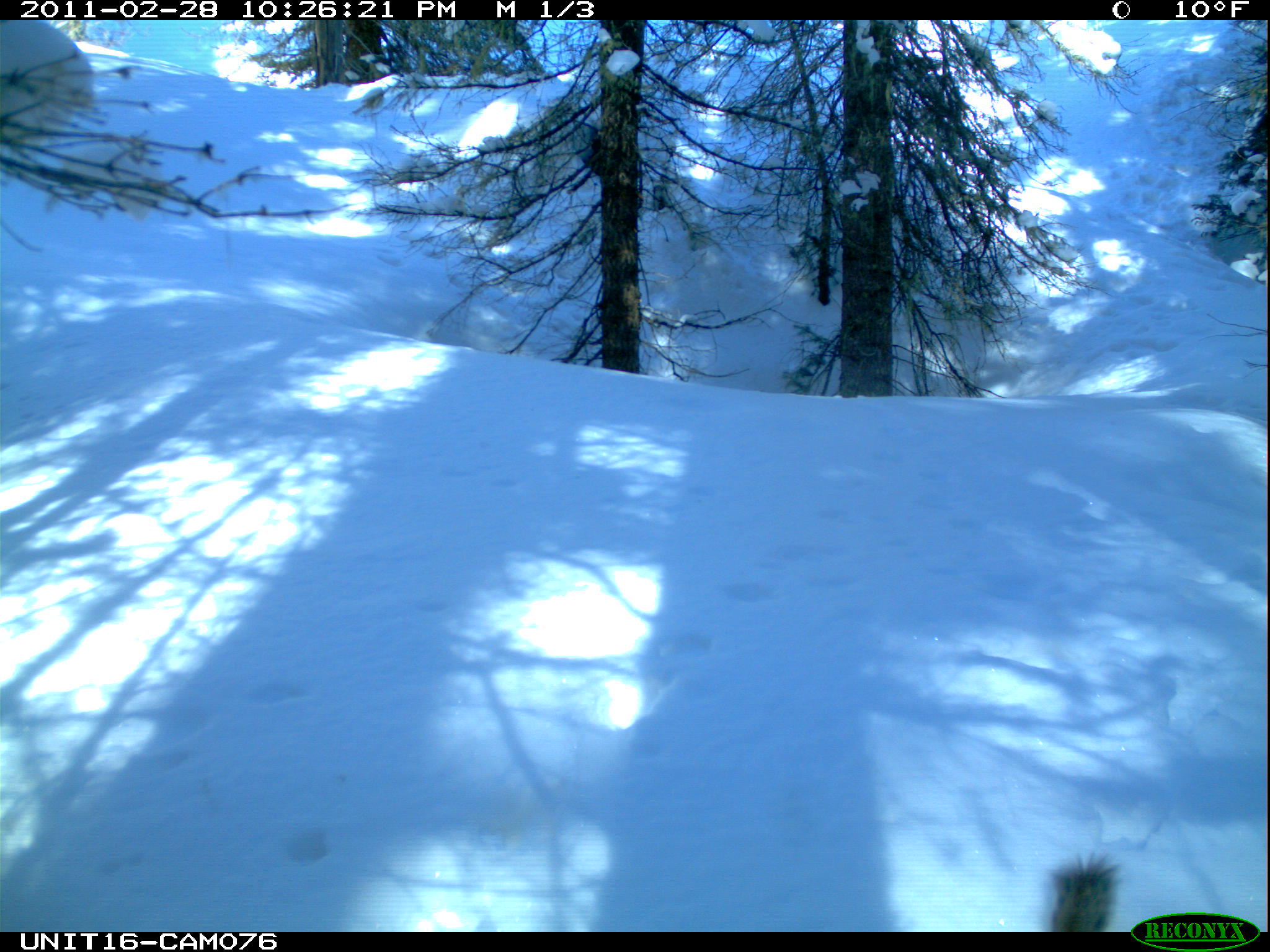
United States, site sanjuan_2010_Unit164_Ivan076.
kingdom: Animalia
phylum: Chordata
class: Mammalia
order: Rodentia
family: Sciuridae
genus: Tamiasciurus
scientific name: Tamiasciurus hudsonicus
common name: american red squirrel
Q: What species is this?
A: Tamiasciurus hudsonicus (american red squirrel).